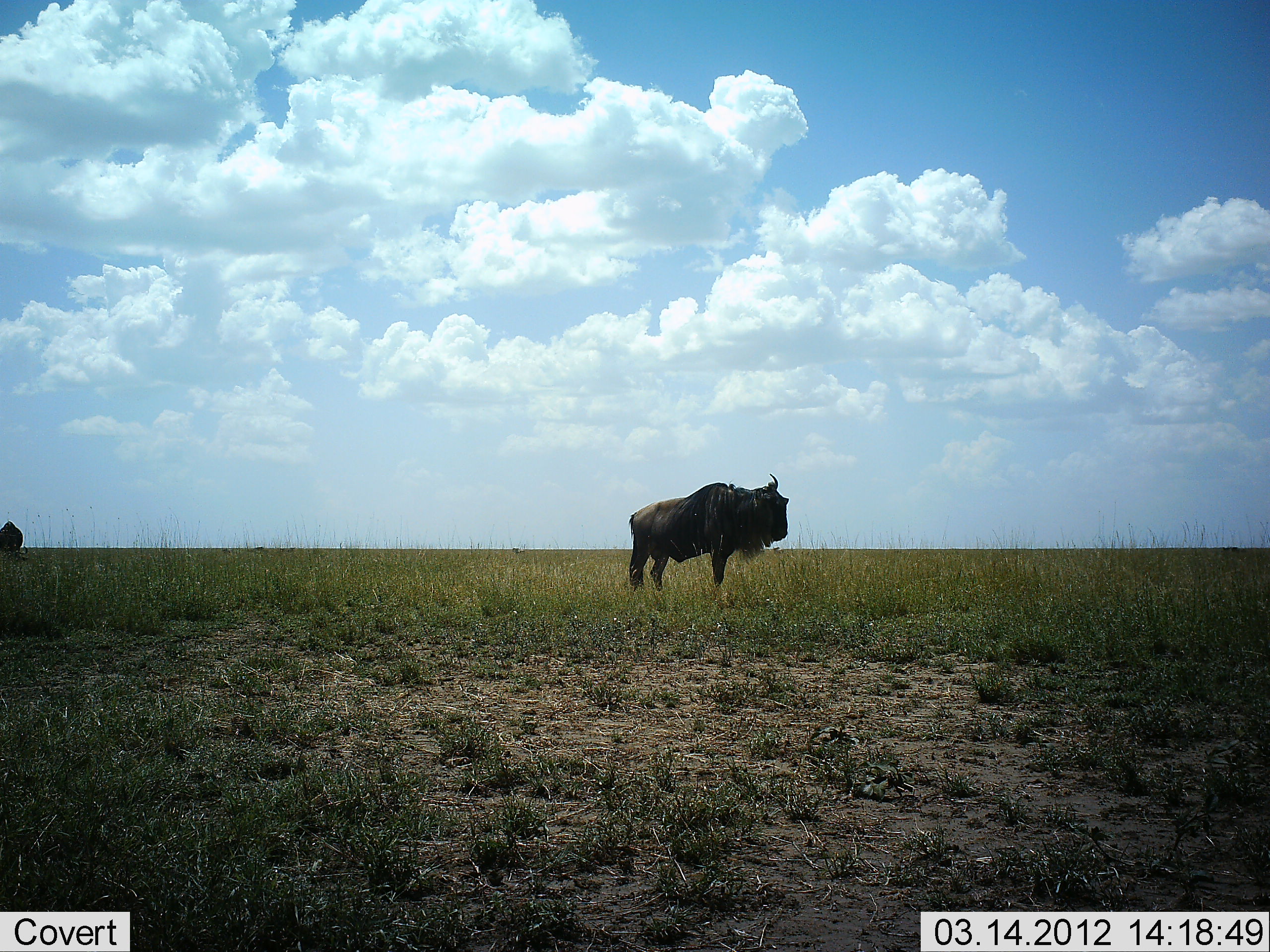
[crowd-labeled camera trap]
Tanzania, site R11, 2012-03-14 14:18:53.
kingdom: Animalia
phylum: Chordata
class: Mammalia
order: Artiodactyla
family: Bovidae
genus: Connochaetes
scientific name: Connochaetes taurinus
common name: blue wildebeest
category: wildebeest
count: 2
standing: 100%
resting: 0%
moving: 0%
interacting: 0%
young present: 0%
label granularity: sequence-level